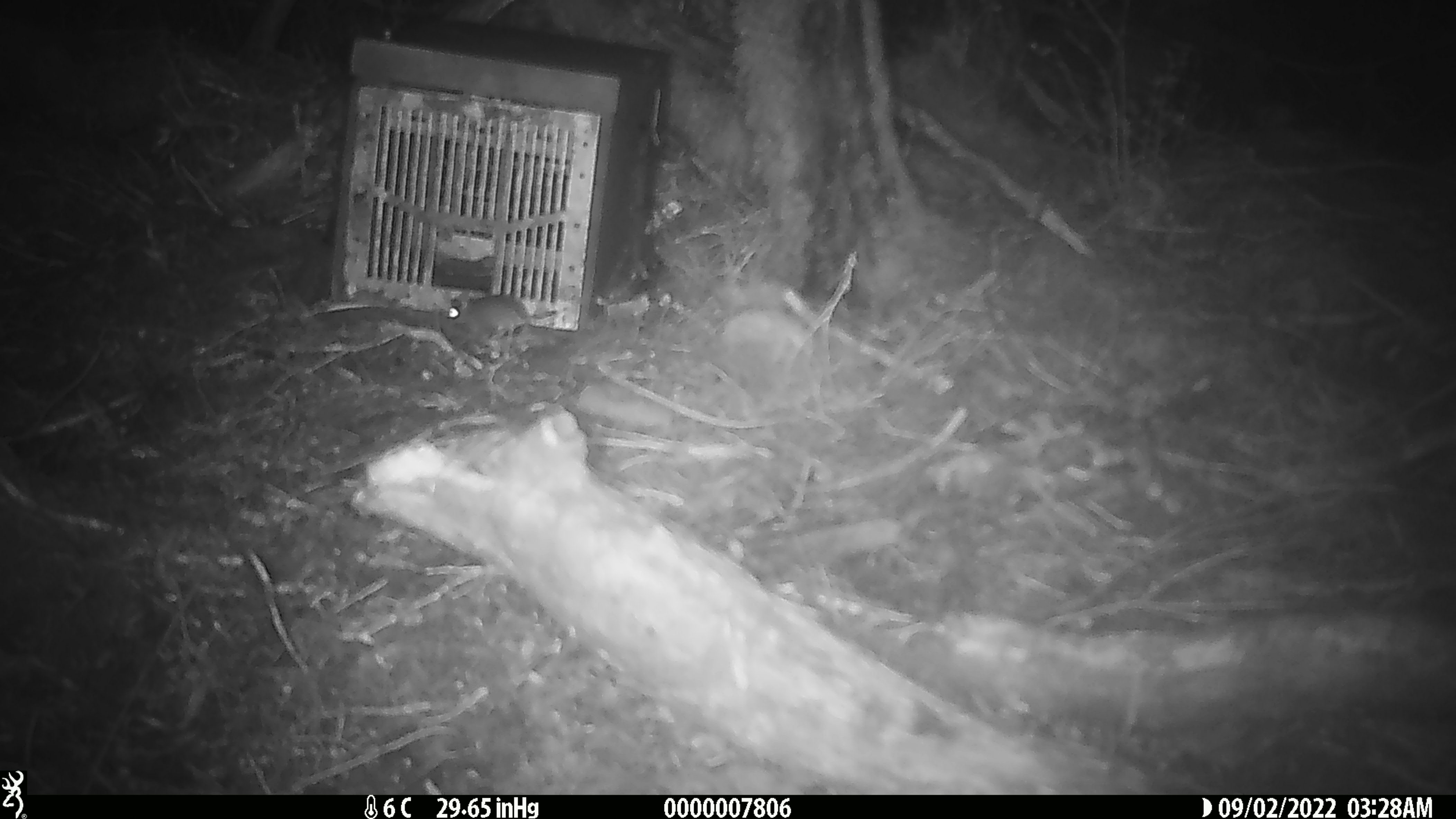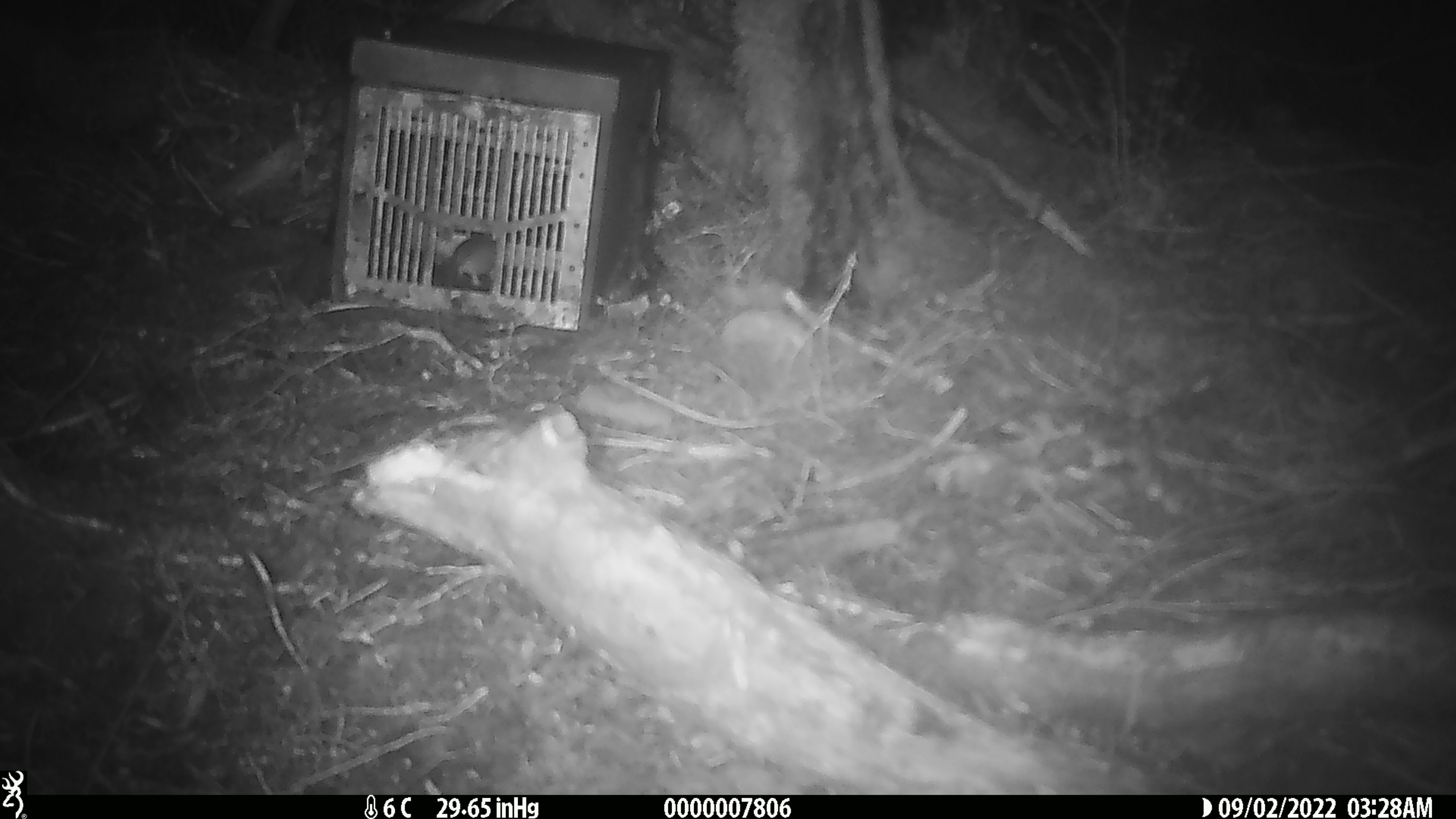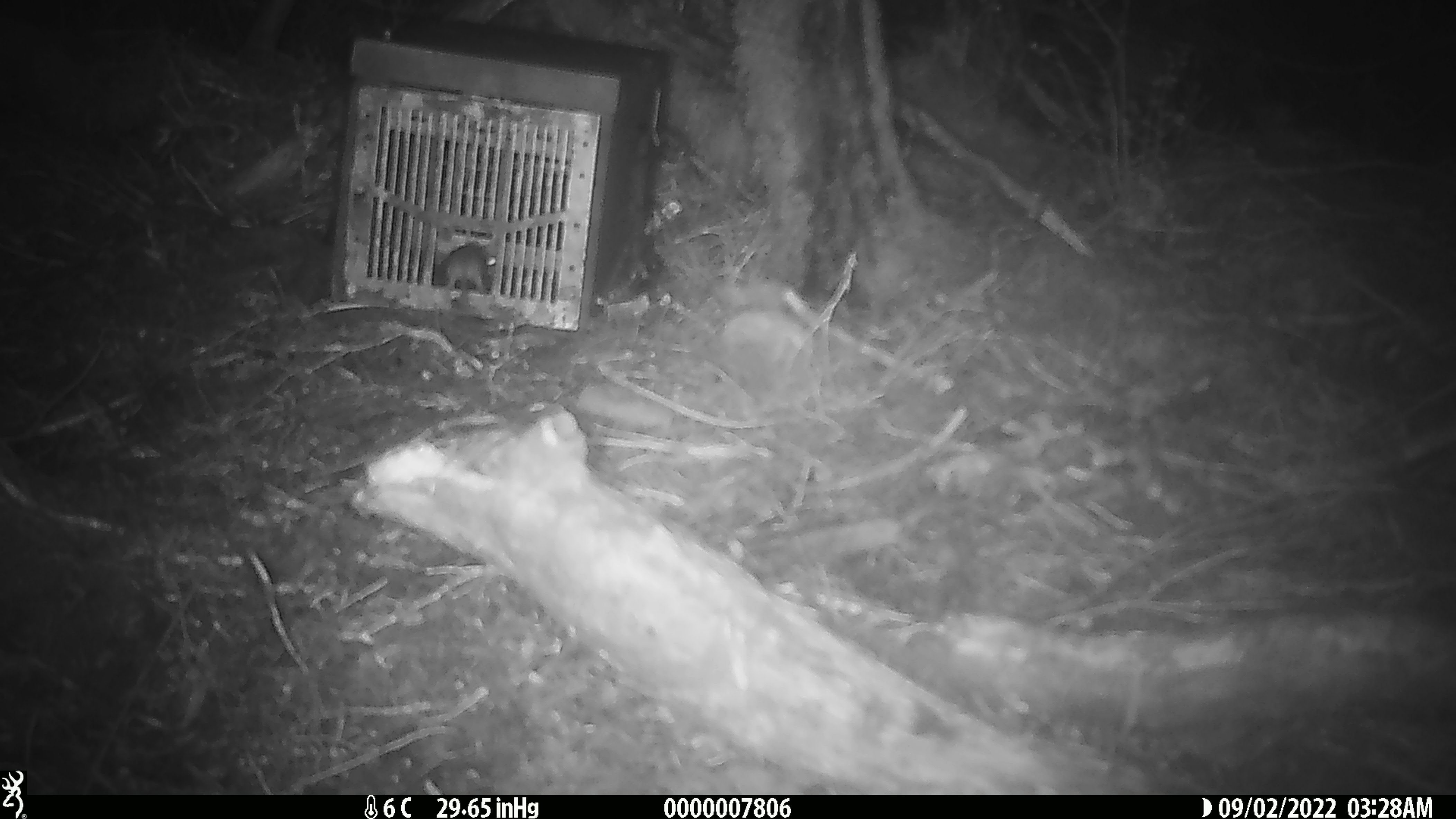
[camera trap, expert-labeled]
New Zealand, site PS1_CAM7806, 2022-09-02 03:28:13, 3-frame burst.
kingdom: Animalia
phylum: Chordata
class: Mammalia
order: Rodentia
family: Muridae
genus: Mus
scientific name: Mus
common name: mouse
Mouse (Mus).